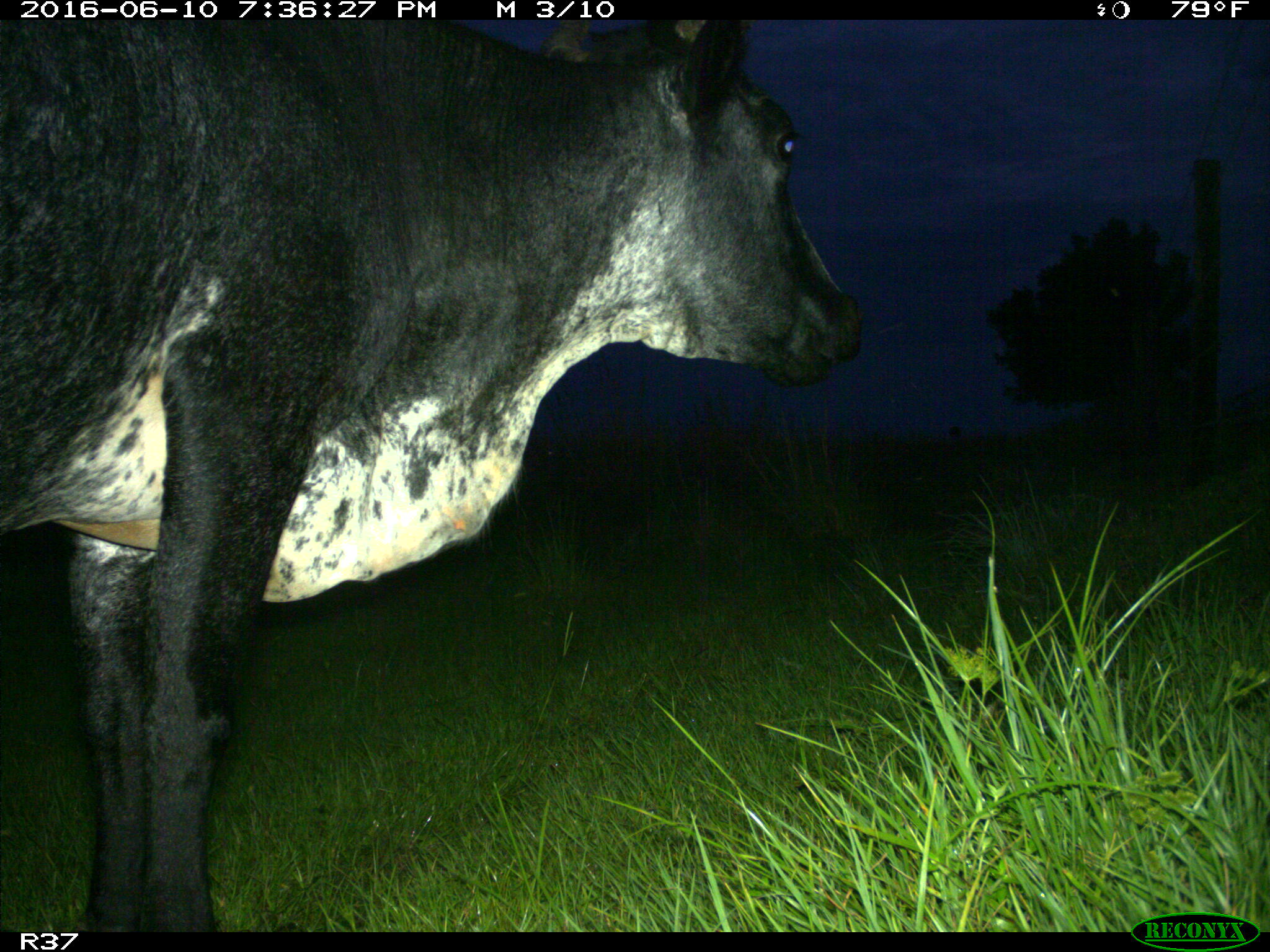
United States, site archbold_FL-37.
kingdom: Animalia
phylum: Chordata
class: Mammalia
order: Artiodactyla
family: Bovidae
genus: Bos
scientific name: Bos taurus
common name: domestic cow